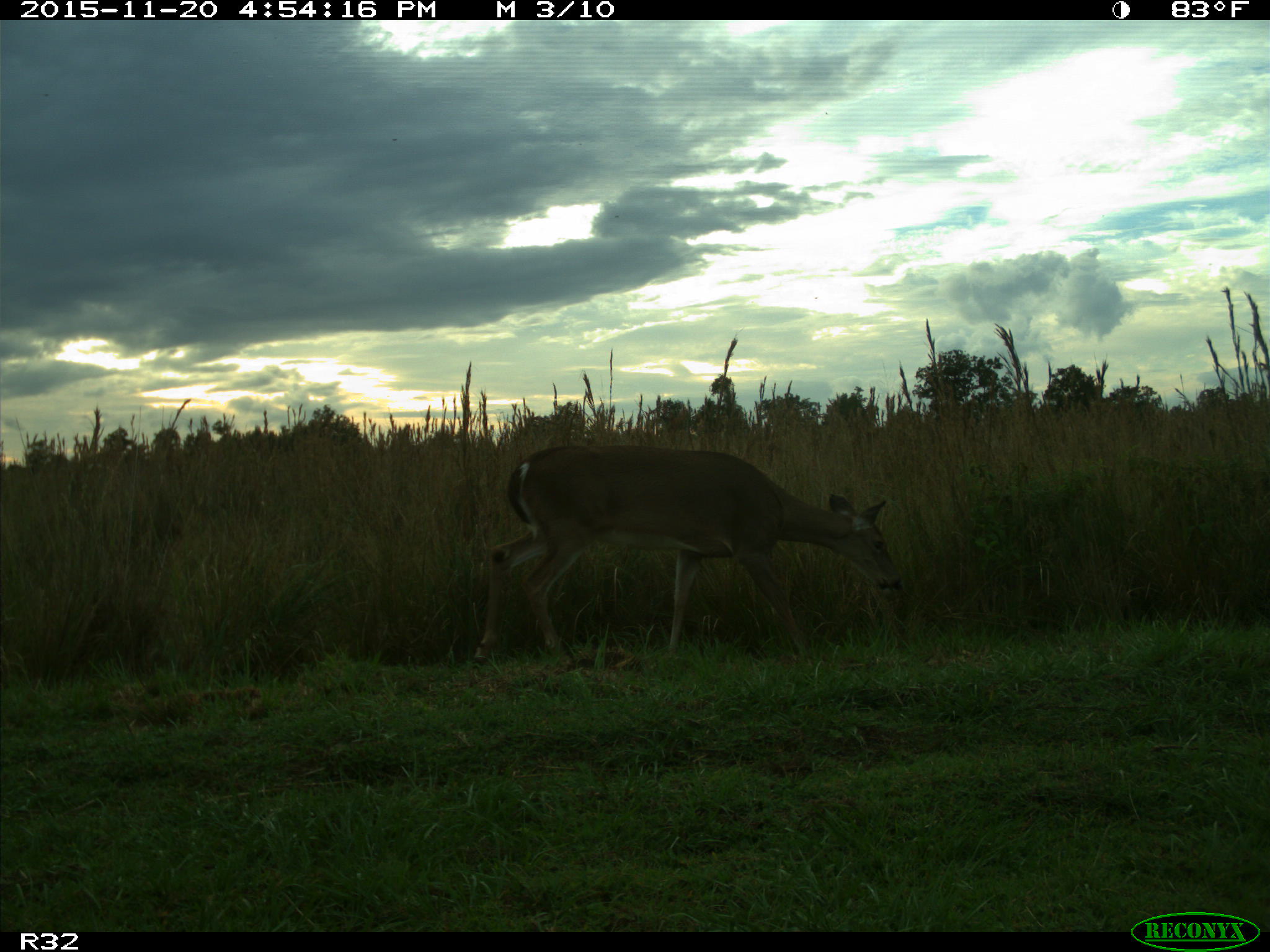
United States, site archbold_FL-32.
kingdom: Animalia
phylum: Chordata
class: Mammalia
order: Artiodactyla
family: Cervidae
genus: Odocoileus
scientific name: Odocoileus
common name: deer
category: unidentified deer